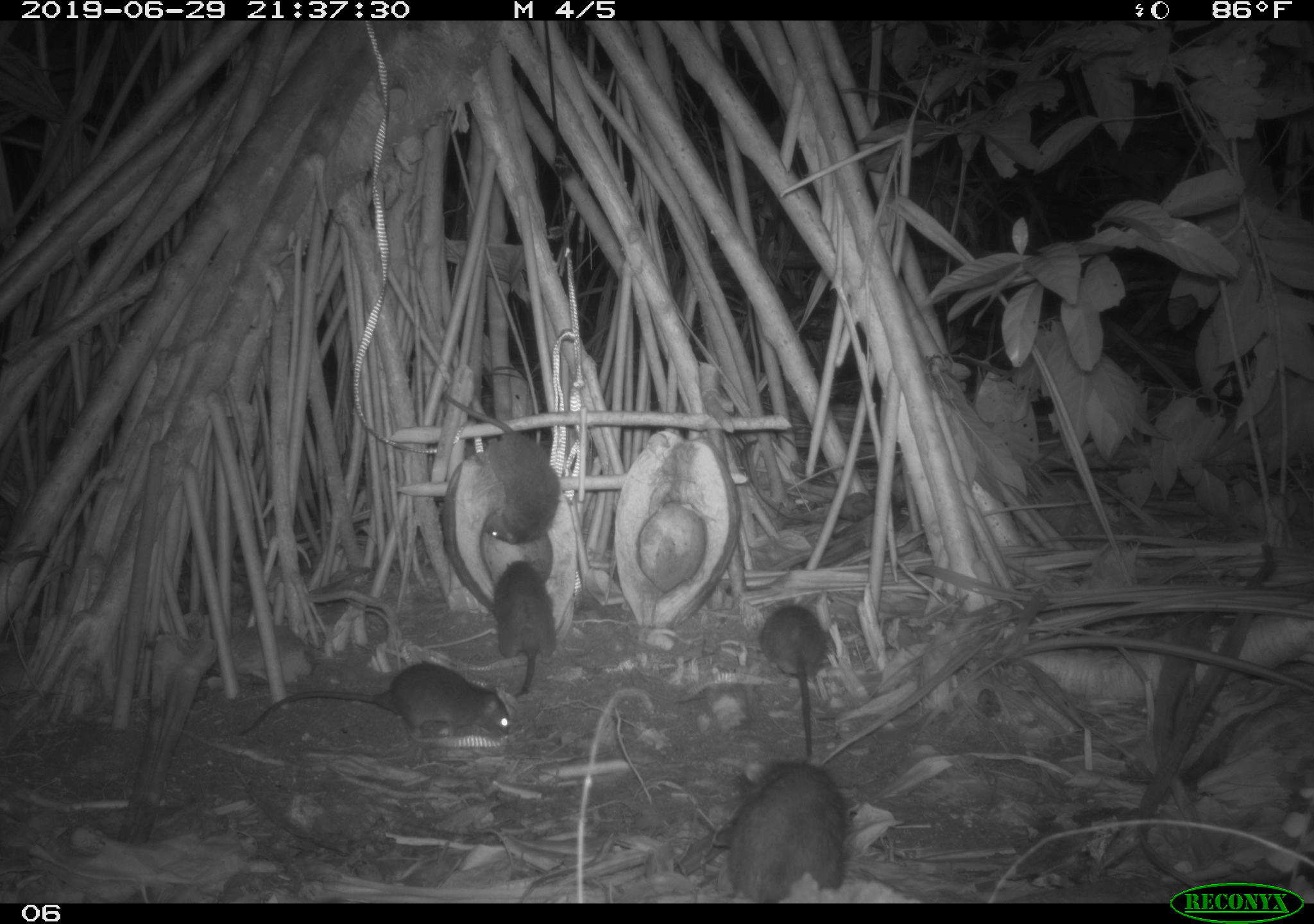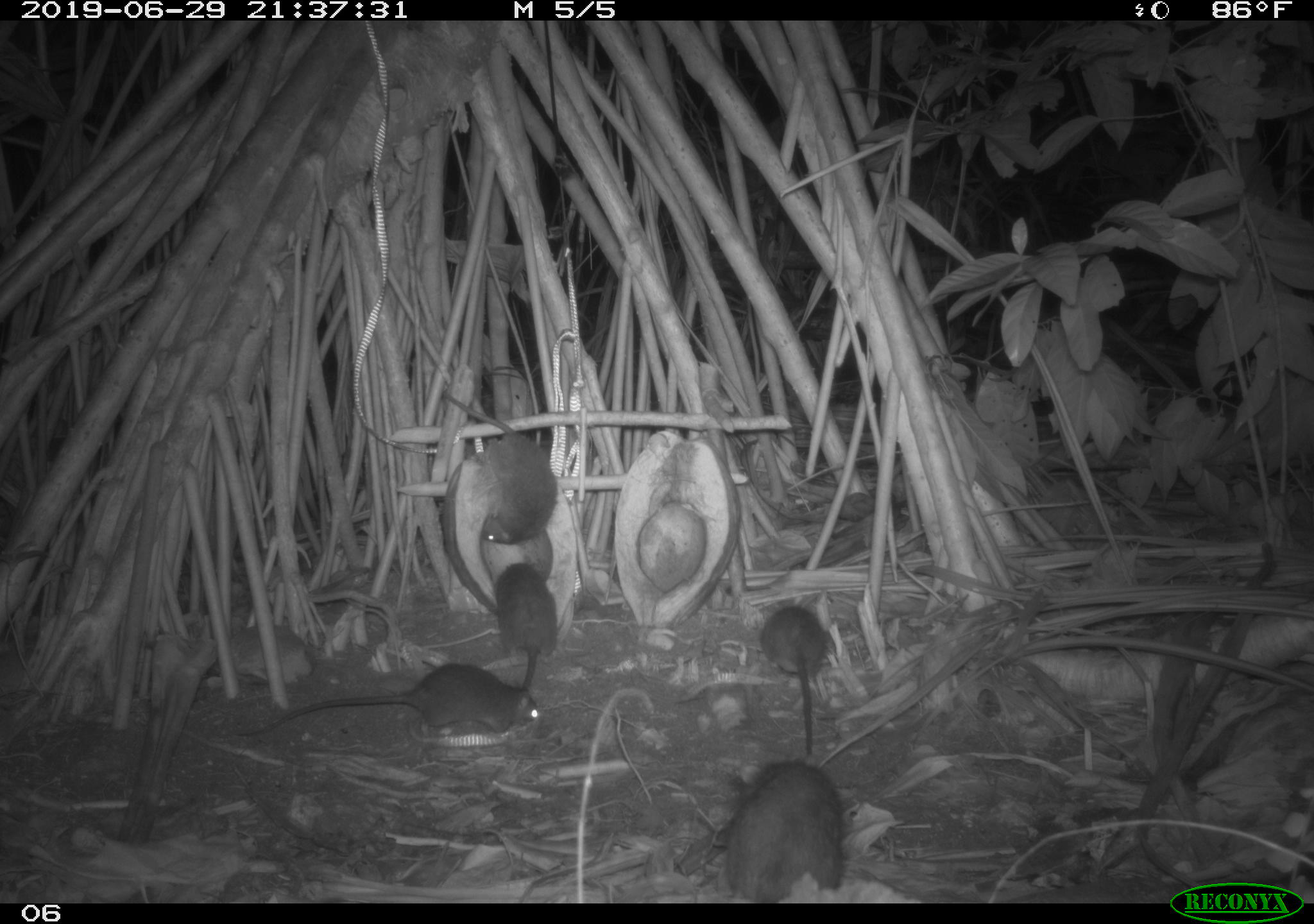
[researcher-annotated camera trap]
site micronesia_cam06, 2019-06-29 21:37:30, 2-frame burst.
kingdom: Animalia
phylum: Chordata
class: Mammalia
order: Rodentia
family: Muridae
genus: Rattus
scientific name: Rattus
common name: rat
Rat (Rattus).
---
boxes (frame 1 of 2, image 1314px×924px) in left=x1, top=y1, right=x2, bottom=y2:
rat: left=237, top=658, right=514, bottom=746; left=441, top=387, right=566, bottom=549; left=722, top=755, right=854, bottom=902; left=758, top=597, right=843, bottom=766; left=491, top=555, right=558, bottom=701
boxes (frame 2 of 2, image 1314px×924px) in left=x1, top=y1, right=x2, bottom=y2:
rat: left=240, top=661, right=545, bottom=736; left=436, top=387, right=561, bottom=547; left=717, top=762, right=856, bottom=902; left=759, top=603, right=836, bottom=756; left=491, top=555, right=564, bottom=689